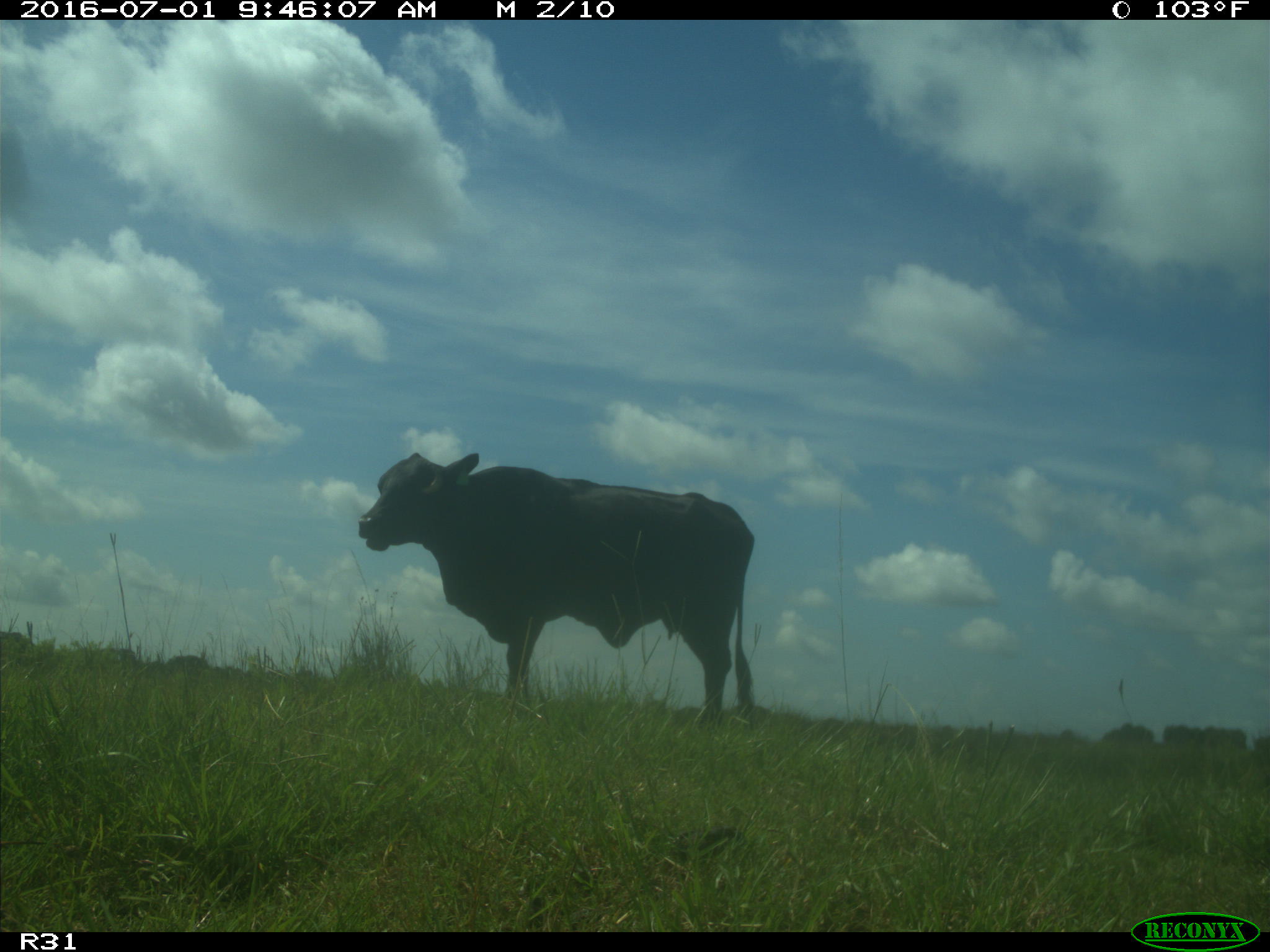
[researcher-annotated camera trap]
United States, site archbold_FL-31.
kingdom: Animalia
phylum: Chordata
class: Mammalia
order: Artiodactyla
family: Bovidae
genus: Bos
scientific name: Bos taurus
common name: domestic cow